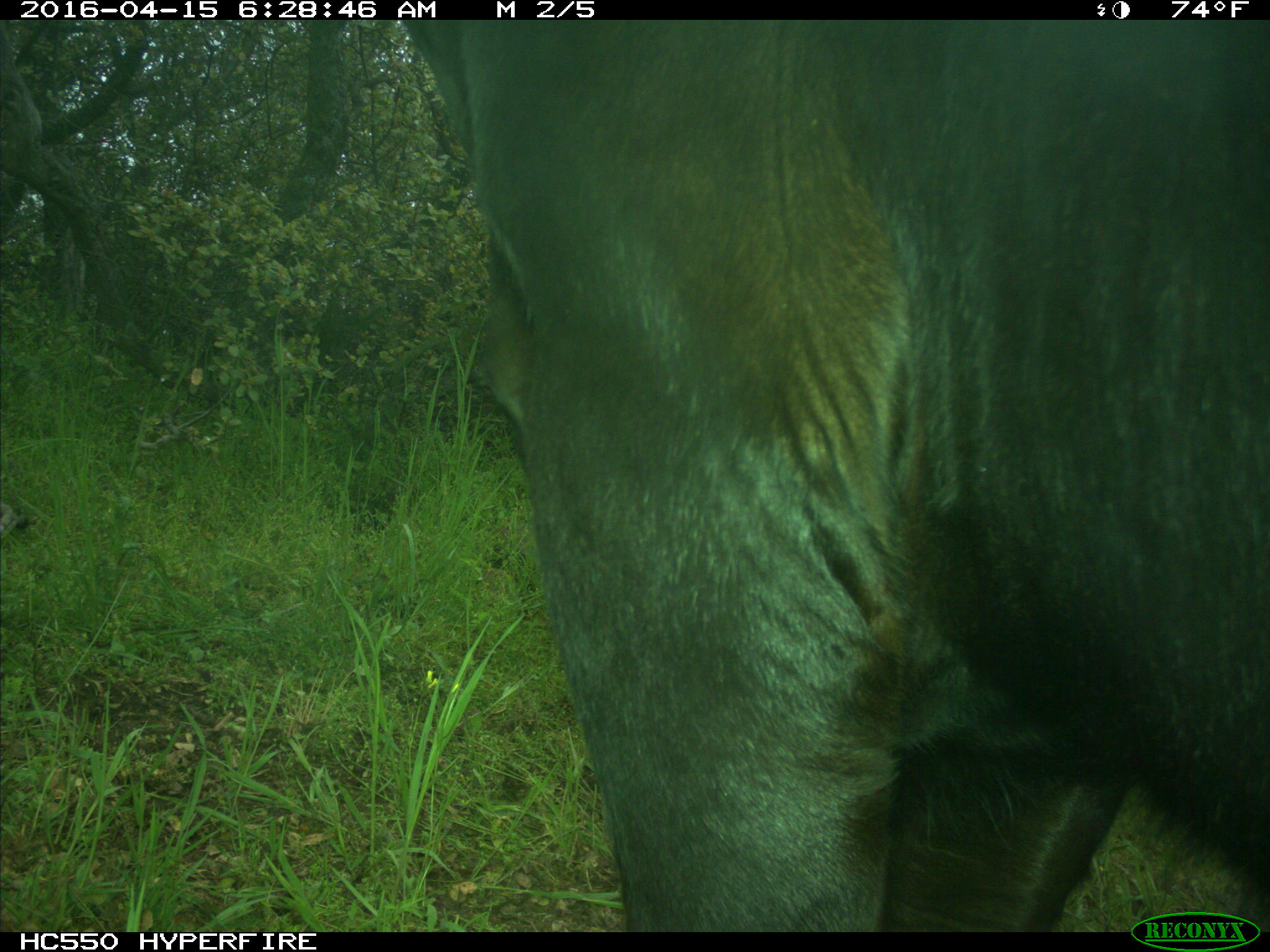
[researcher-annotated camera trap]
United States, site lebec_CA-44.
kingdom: Animalia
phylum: Chordata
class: Mammalia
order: Artiodactyla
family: Bovidae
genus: Bos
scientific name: Bos taurus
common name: domestic cow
Bos taurus (domestic cow).